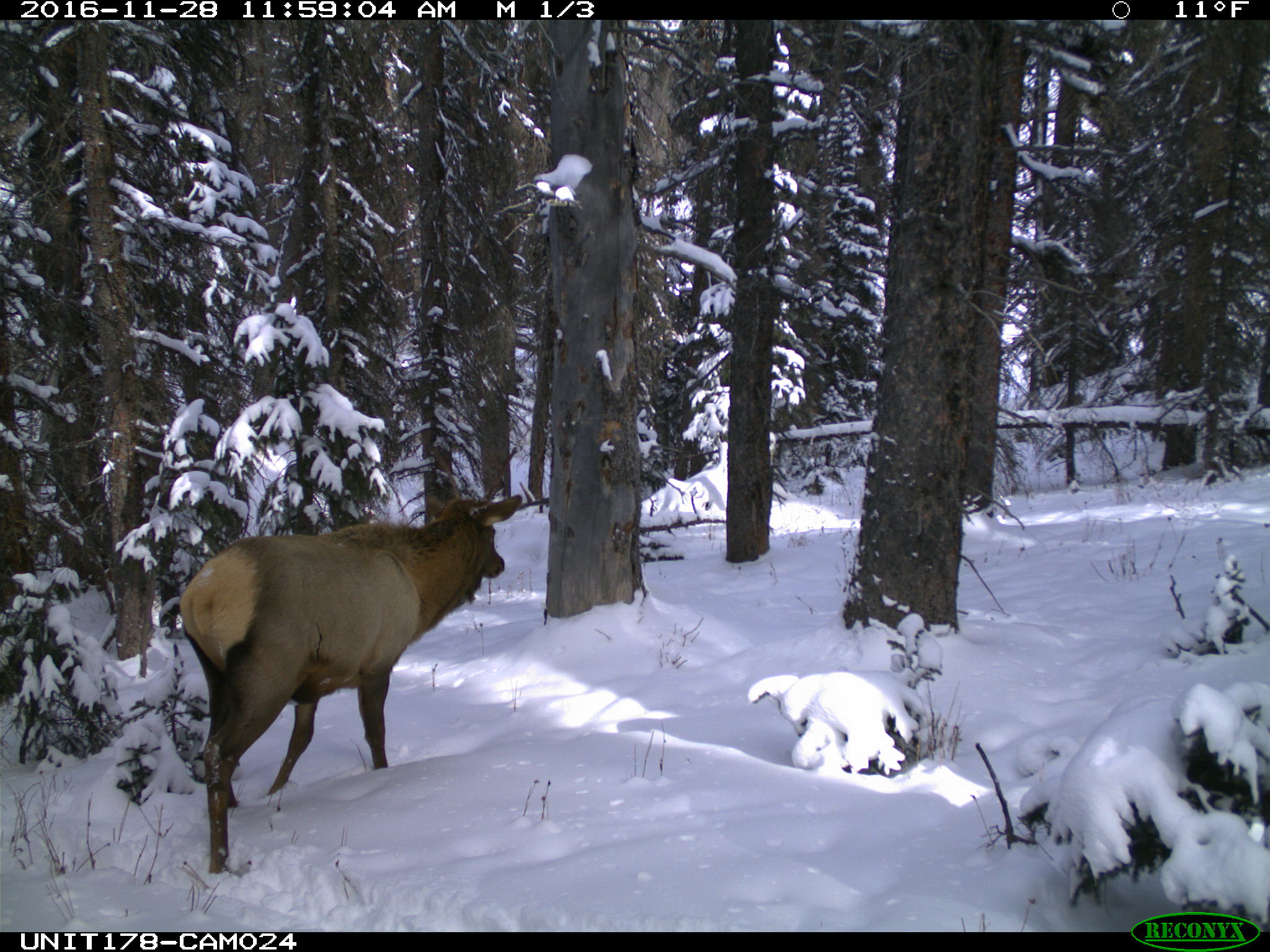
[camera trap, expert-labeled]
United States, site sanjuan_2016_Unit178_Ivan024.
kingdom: Animalia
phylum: Chordata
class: Mammalia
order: Artiodactyla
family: Cervidae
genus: Cervus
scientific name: Cervus elaphus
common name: red deer